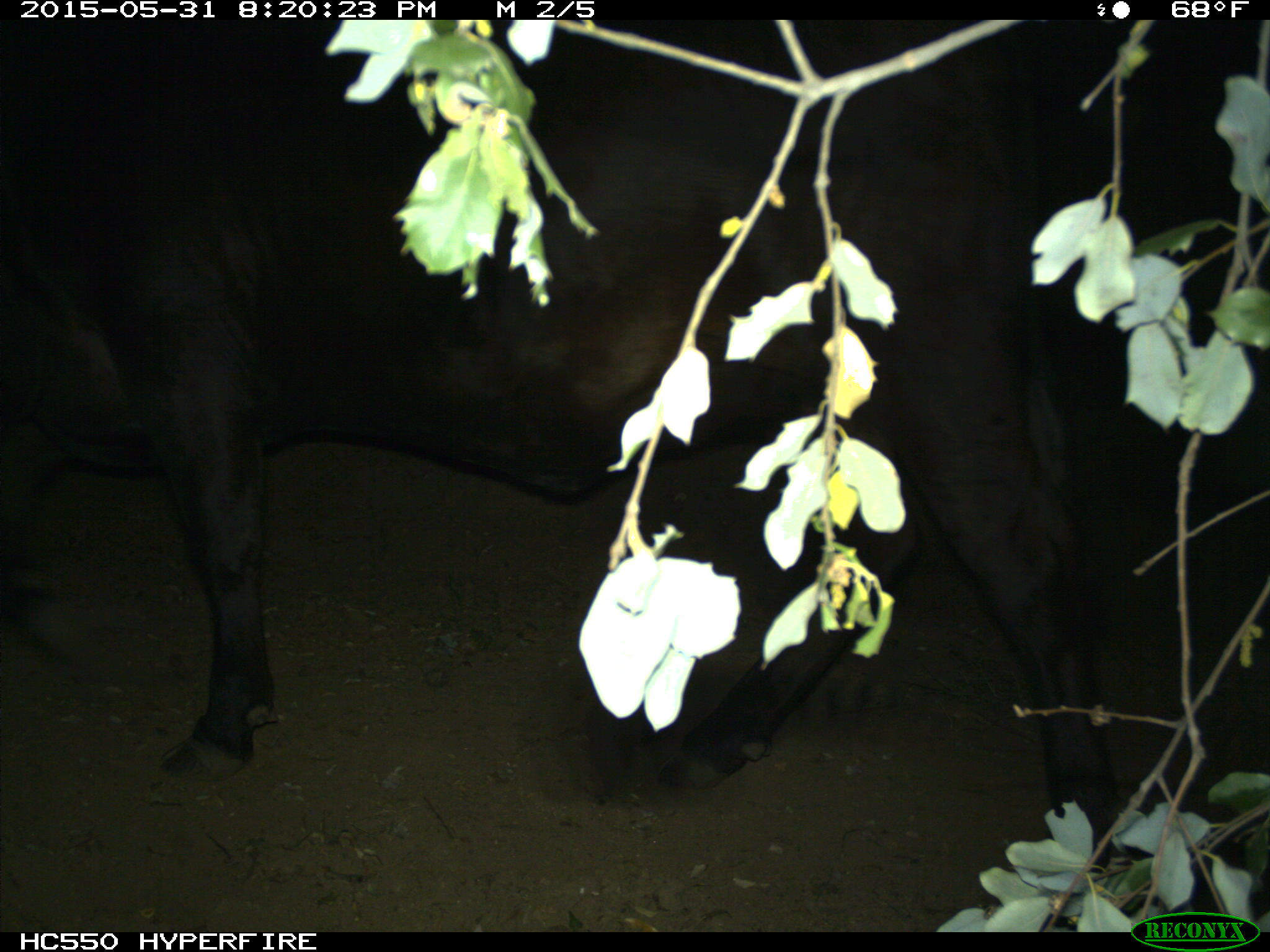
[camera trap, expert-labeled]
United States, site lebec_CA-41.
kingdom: Animalia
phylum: Chordata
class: Mammalia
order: Artiodactyla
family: Bovidae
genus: Bos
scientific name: Bos taurus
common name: domestic cow